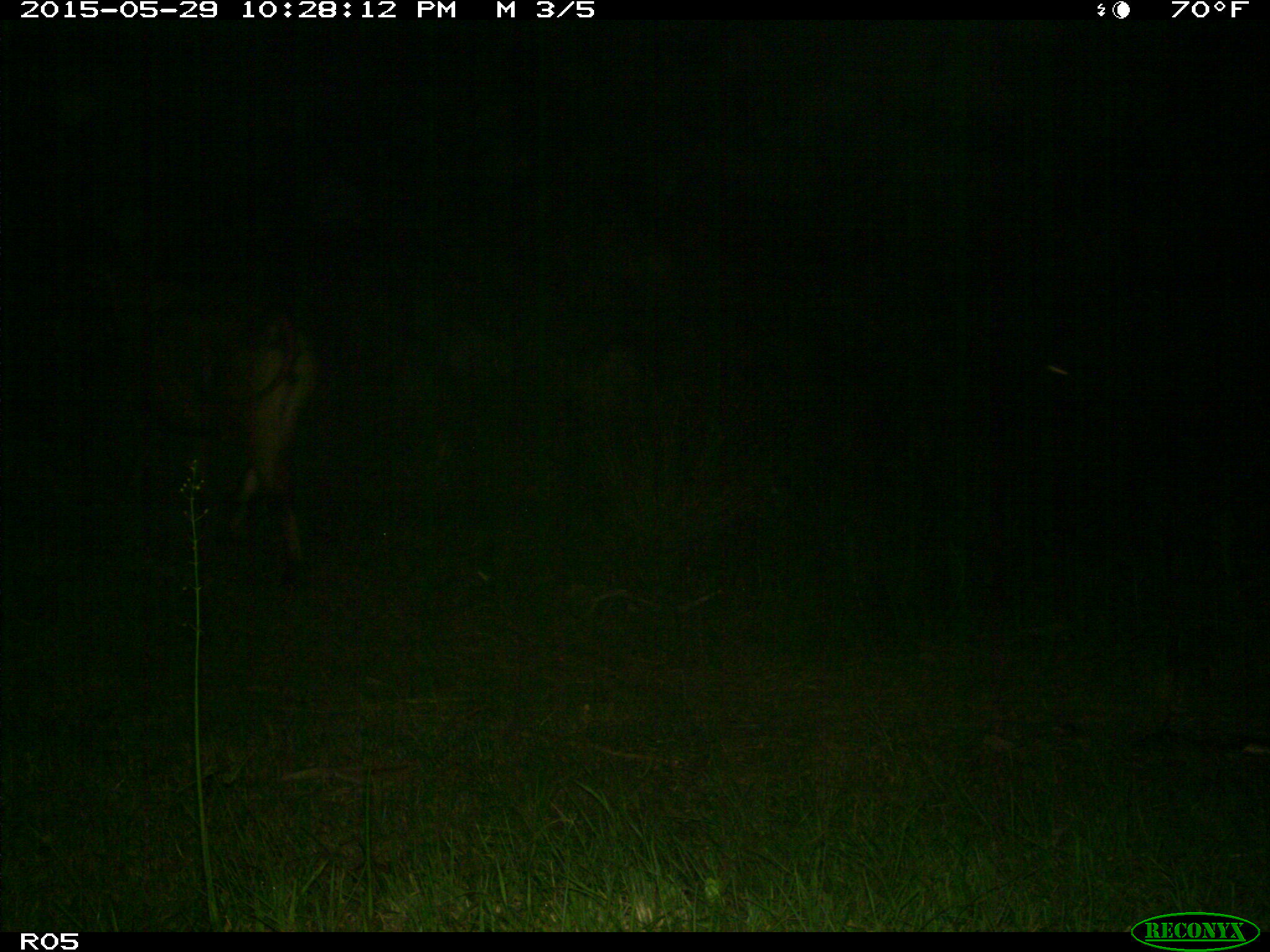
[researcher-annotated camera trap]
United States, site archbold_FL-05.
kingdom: Animalia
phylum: Chordata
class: Mammalia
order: Artiodactyla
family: Bovidae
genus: Bos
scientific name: Bos taurus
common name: domestic cow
Bos taurus (domestic cow).